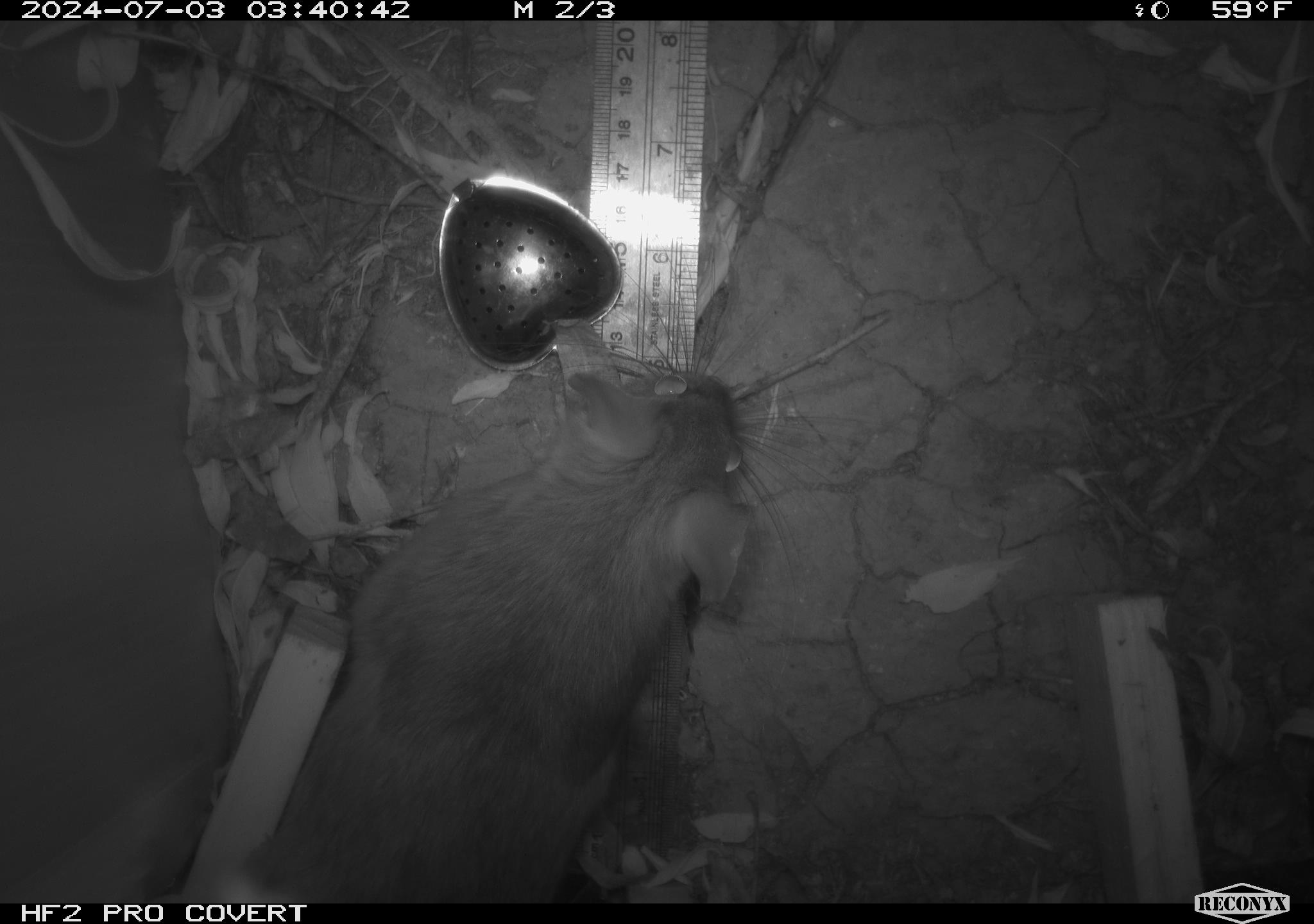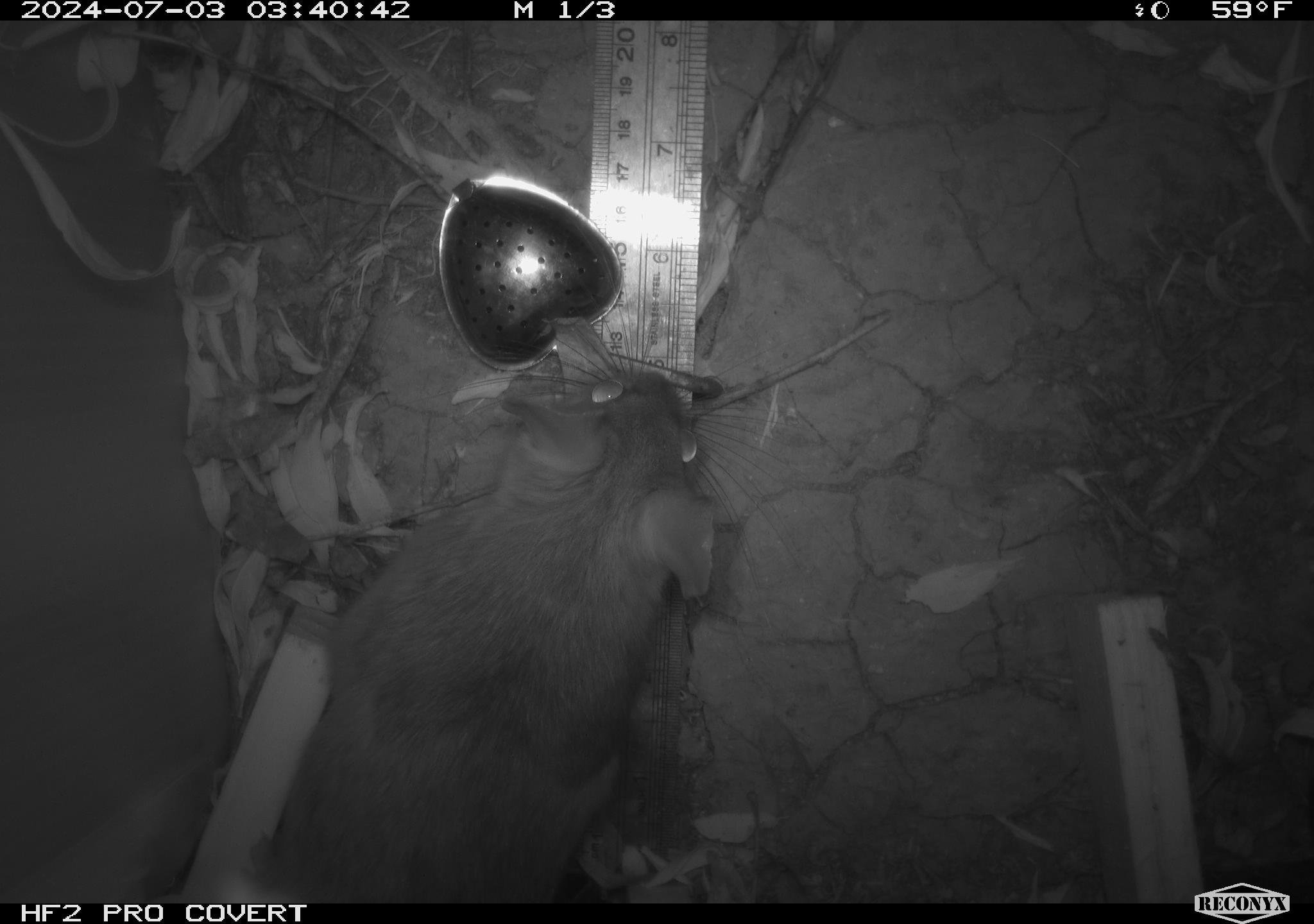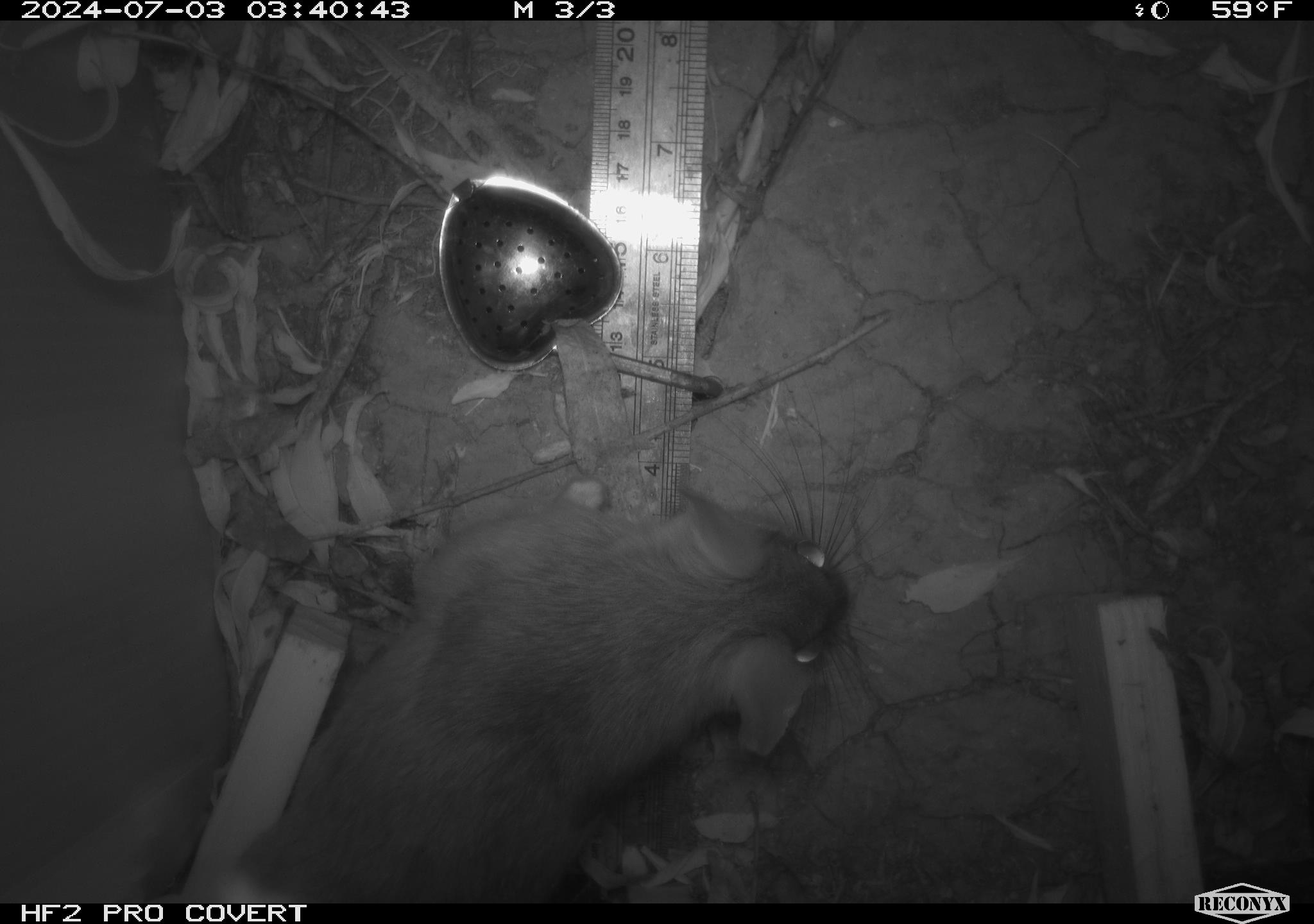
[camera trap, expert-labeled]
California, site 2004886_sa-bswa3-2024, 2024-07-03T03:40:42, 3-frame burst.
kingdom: Animalia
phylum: Chordata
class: Mammalia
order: Rodentia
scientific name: Rodentia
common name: woodrat or rat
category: woodrat or rat species